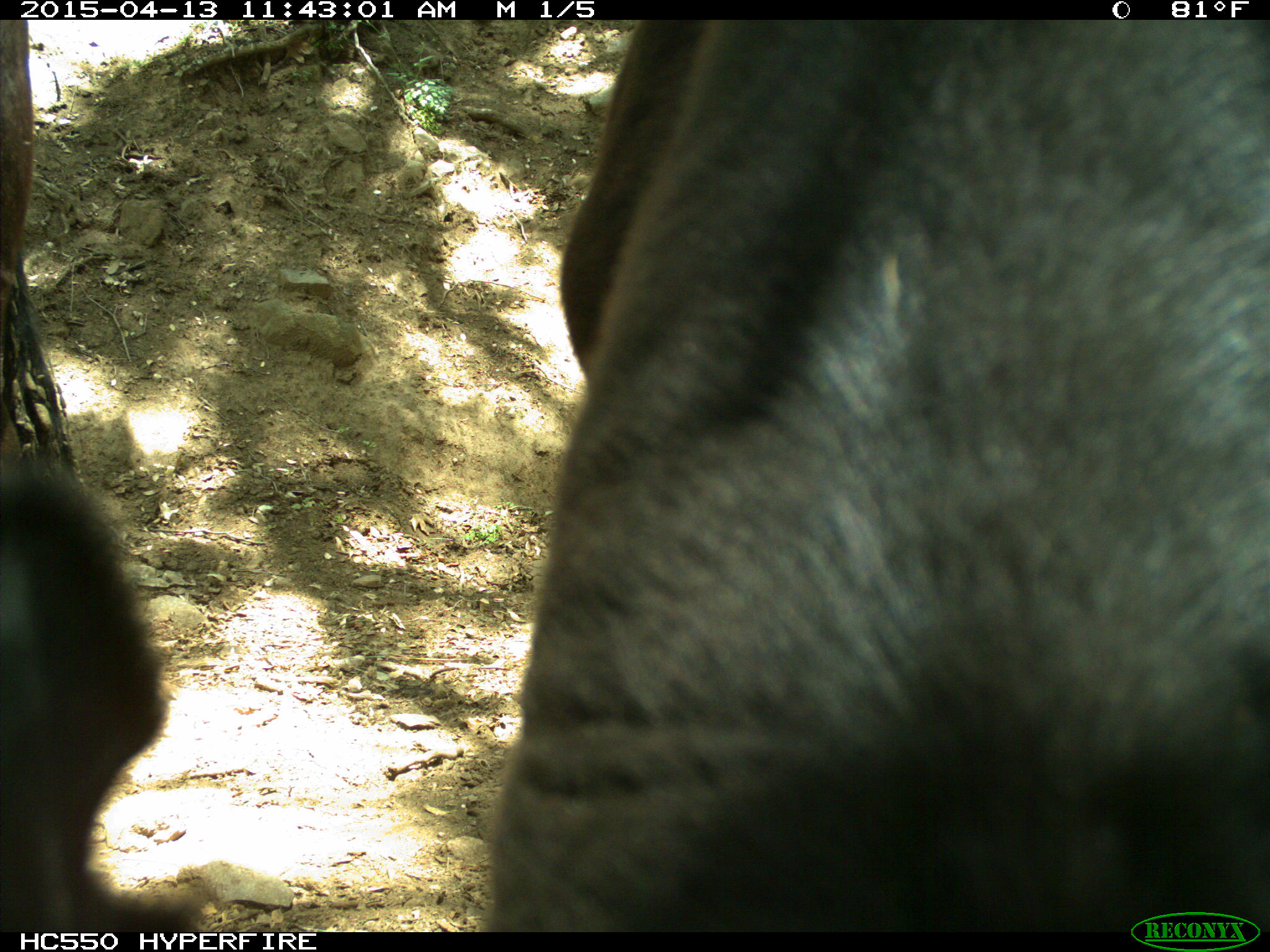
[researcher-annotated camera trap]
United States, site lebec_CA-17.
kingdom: Animalia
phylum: Chordata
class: Mammalia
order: Artiodactyla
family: Bovidae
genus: Bos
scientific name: Bos taurus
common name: domestic cow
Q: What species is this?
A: Bos taurus (domestic cow).